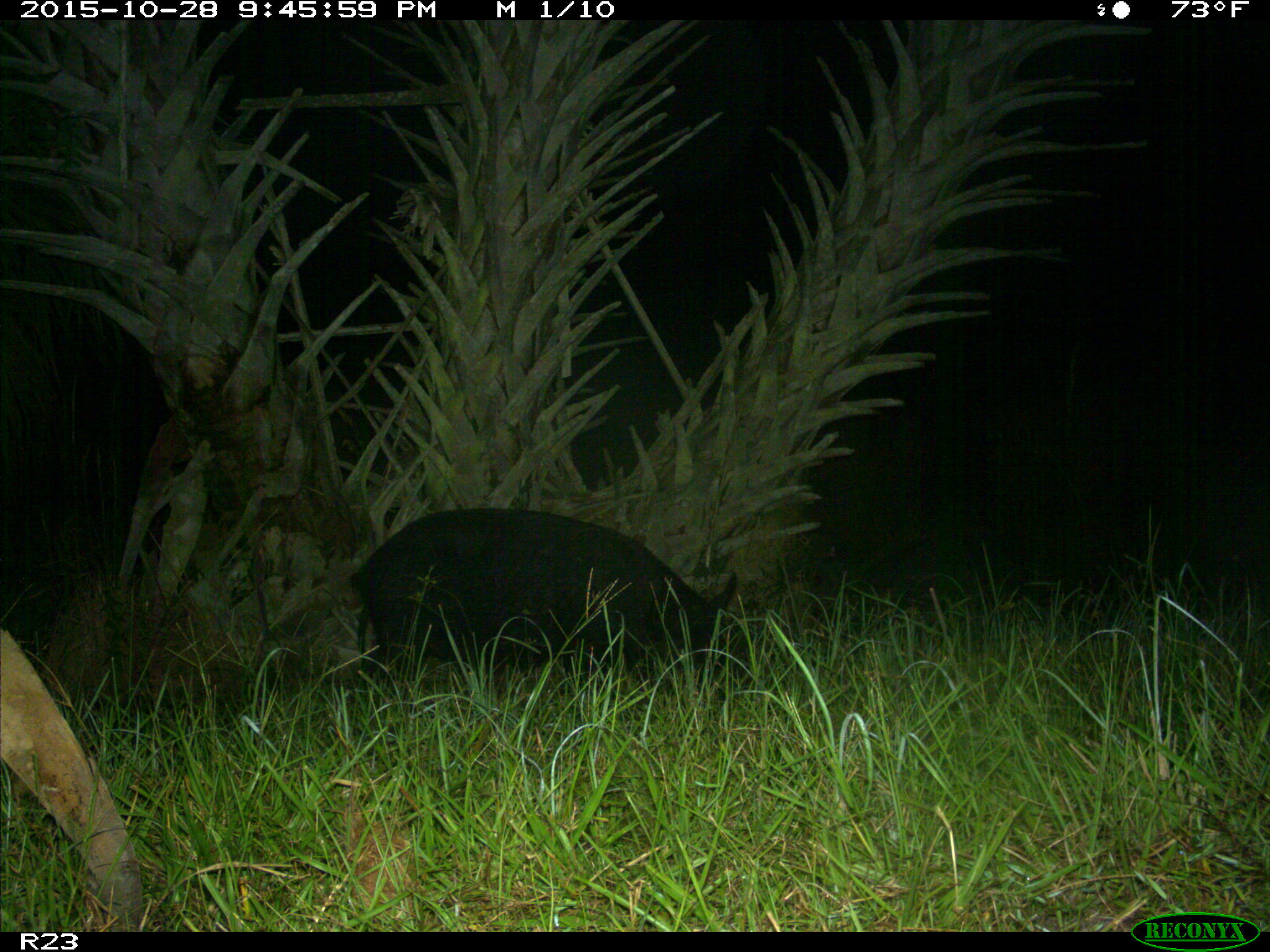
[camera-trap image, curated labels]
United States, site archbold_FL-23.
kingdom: Animalia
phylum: Chordata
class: Mammalia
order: Artiodactyla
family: Suidae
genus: Sus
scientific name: Sus scrofa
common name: wild boar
Sus scrofa (wild boar).